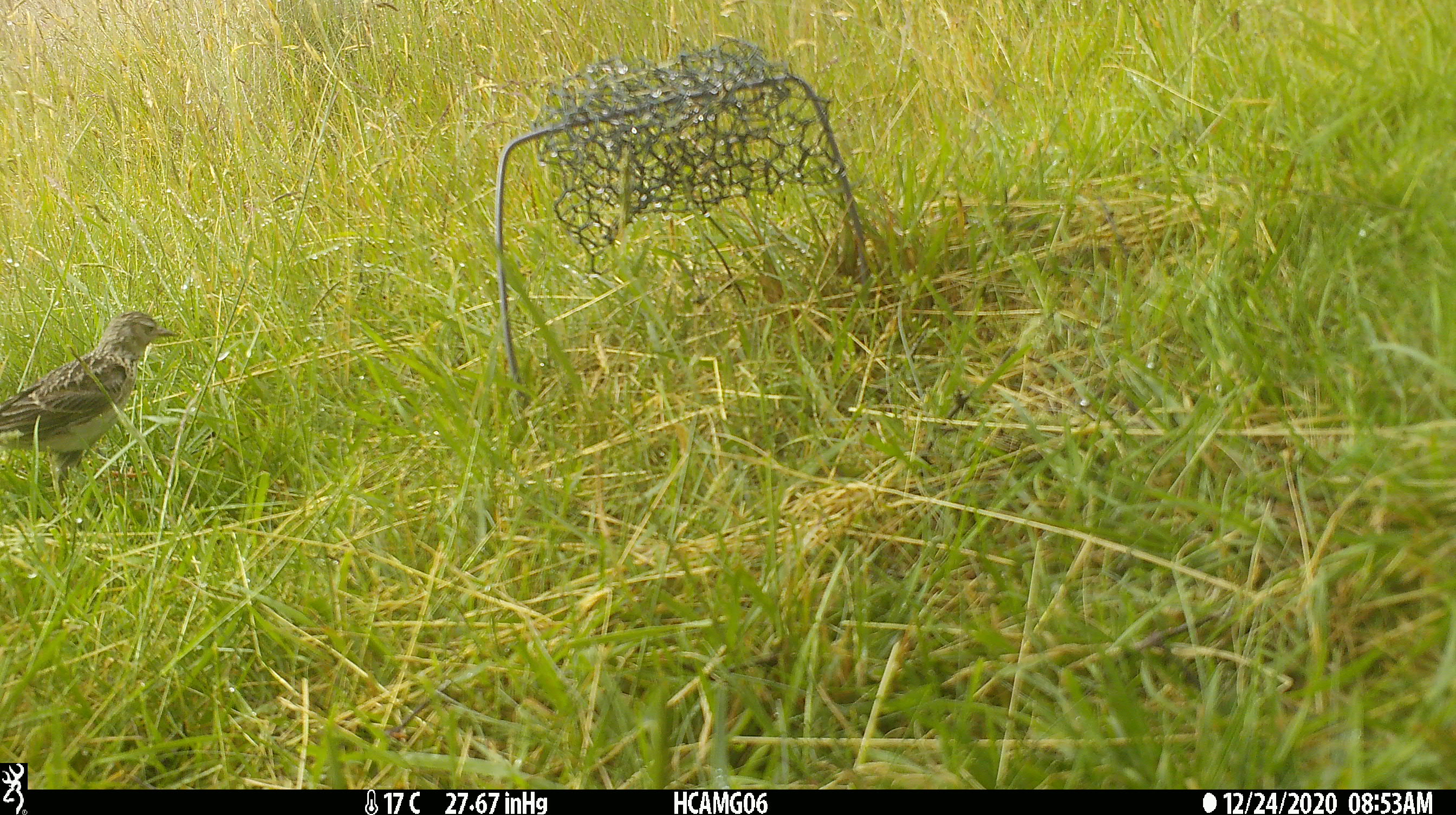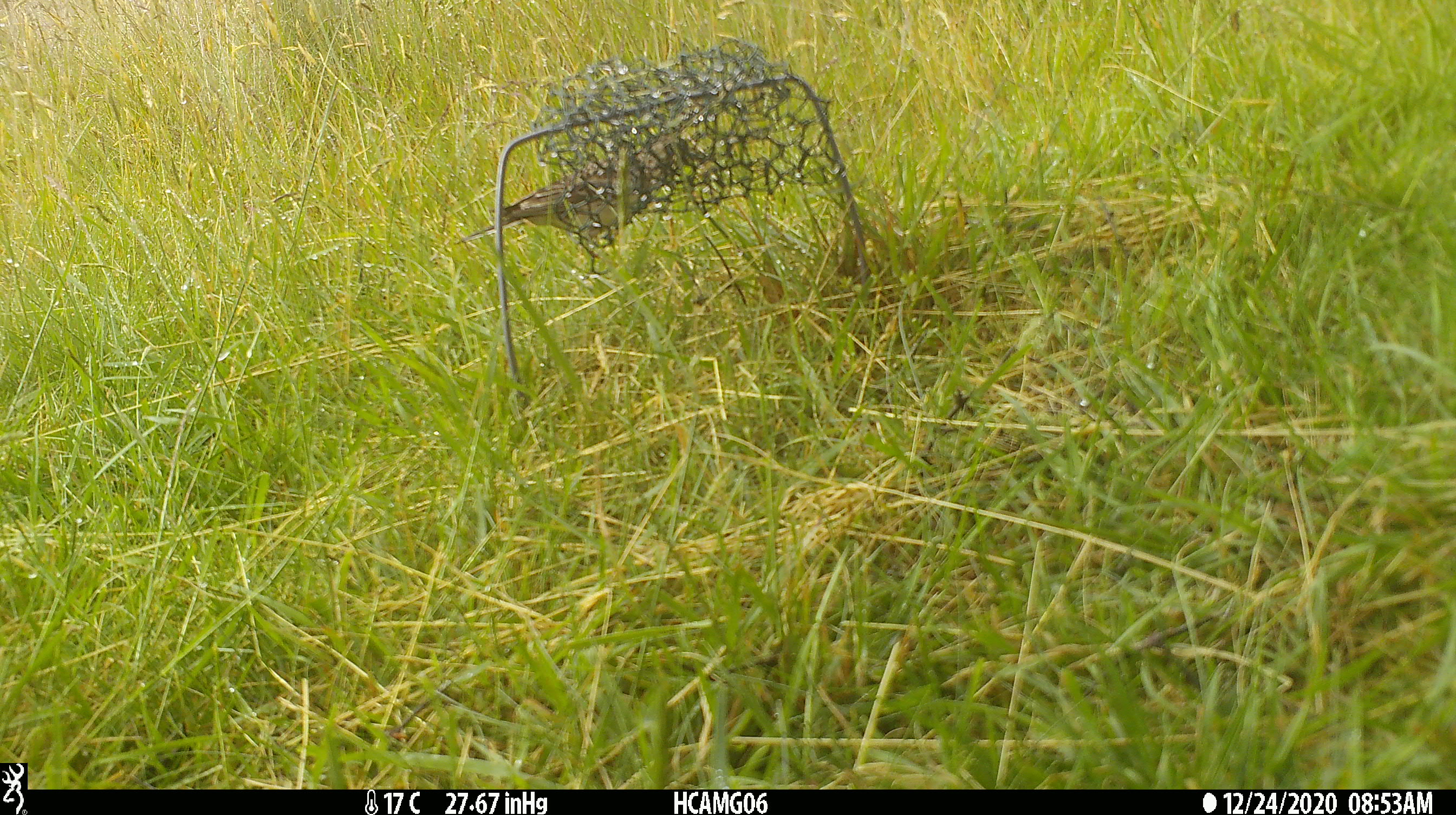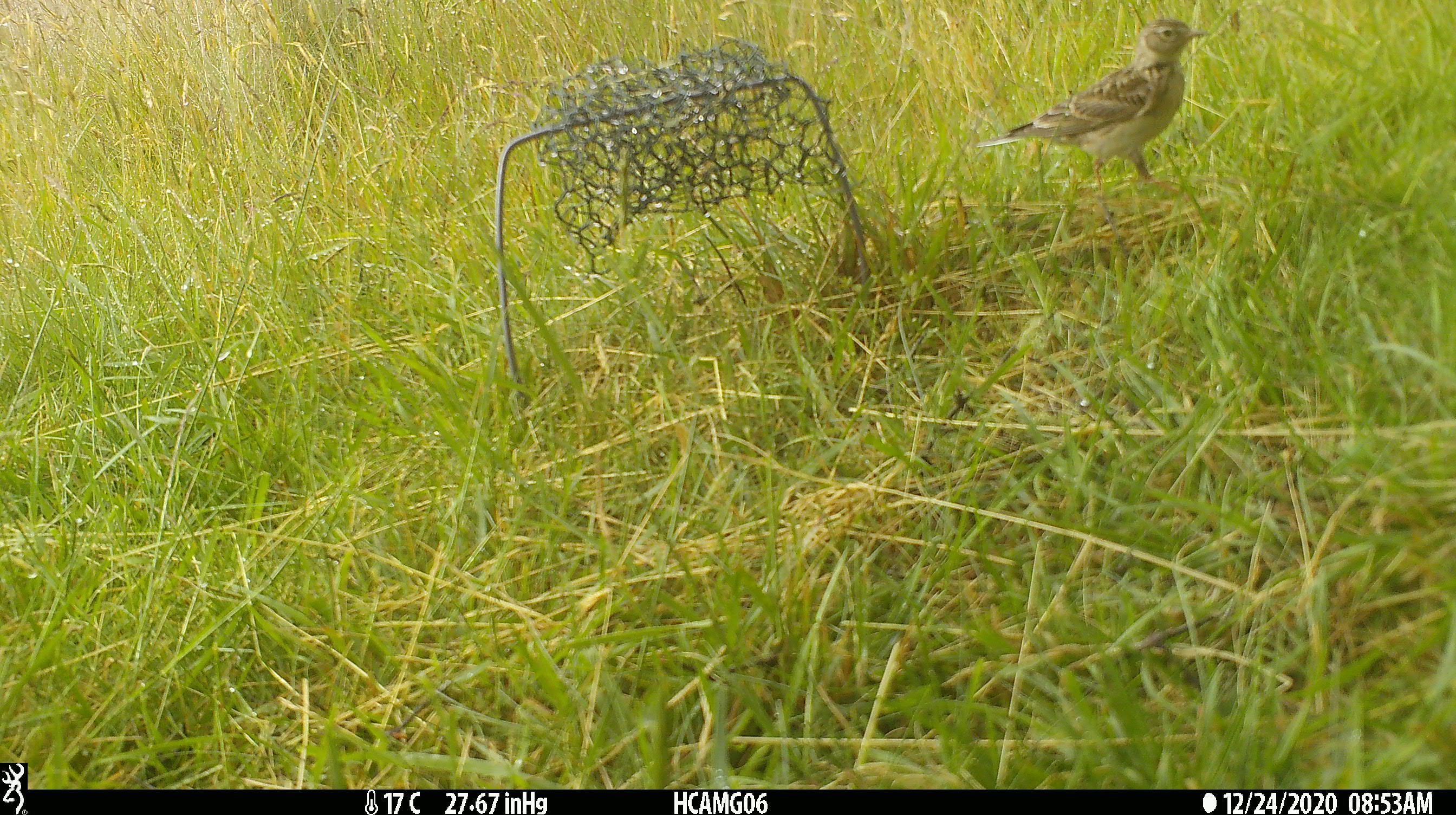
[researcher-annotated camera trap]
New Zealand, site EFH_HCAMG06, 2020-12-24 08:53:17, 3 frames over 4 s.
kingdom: Animalia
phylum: Chordata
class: Aves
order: Passeriformes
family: Motacillidae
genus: Anthus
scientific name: Anthus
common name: pipit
Pipit (Anthus).